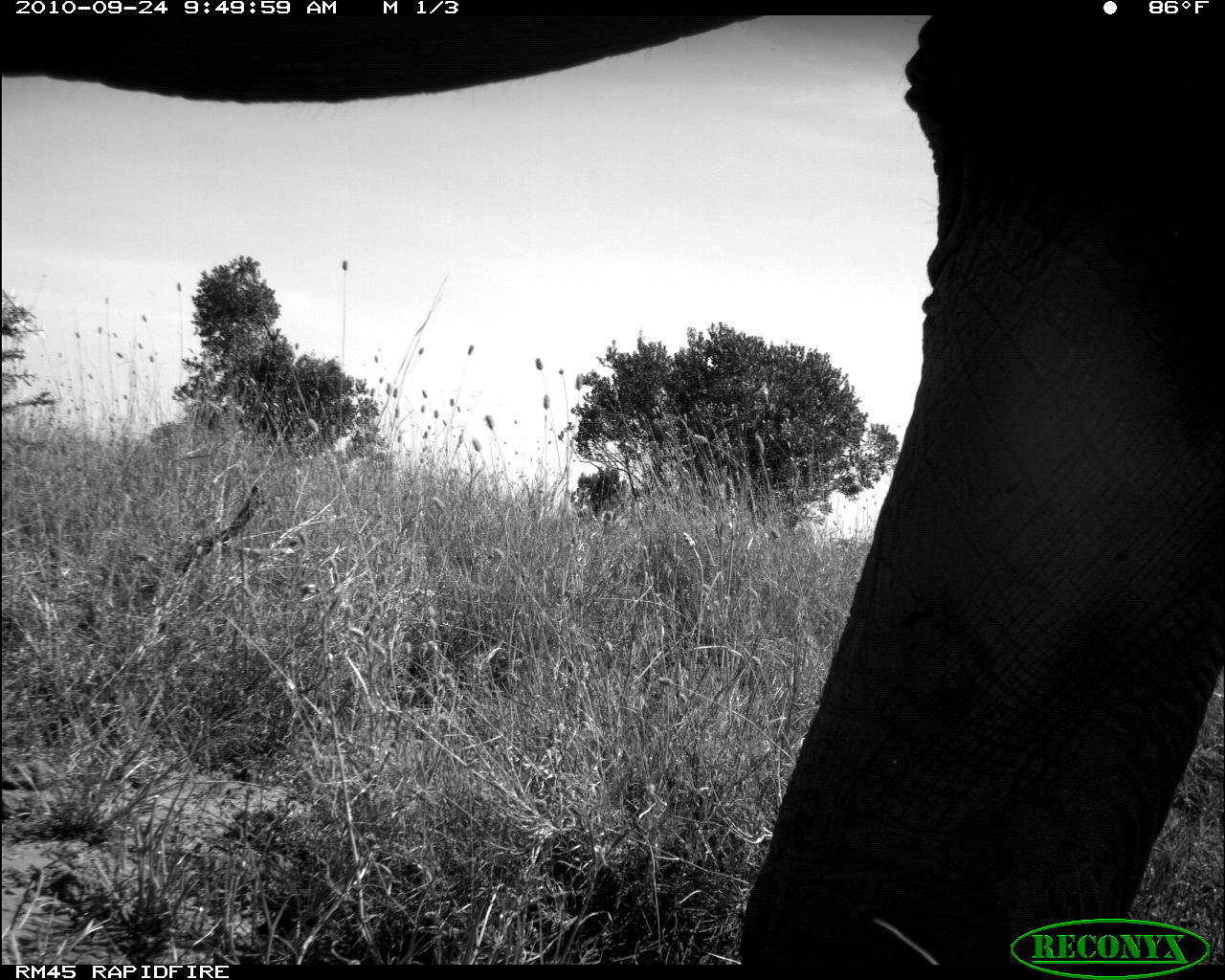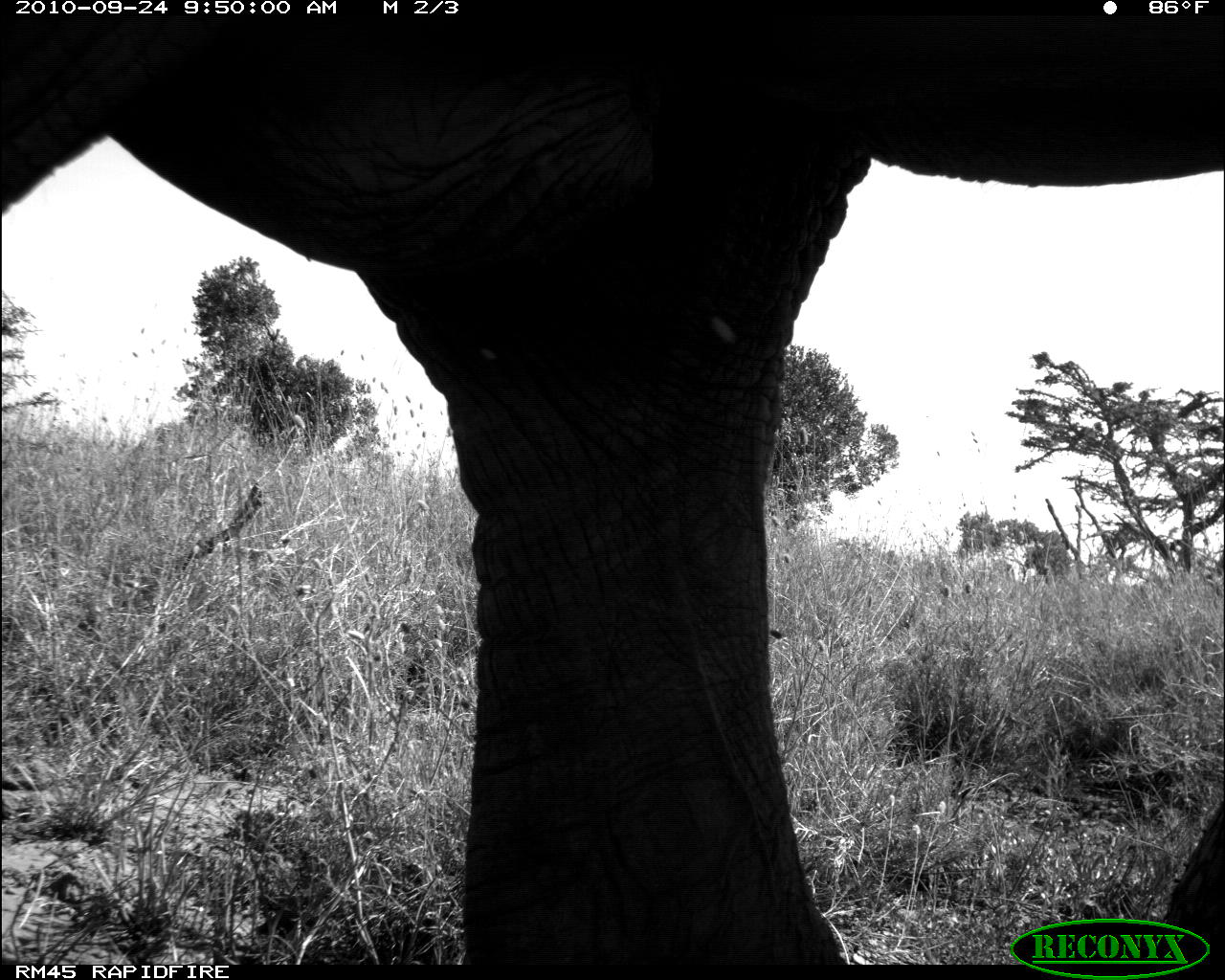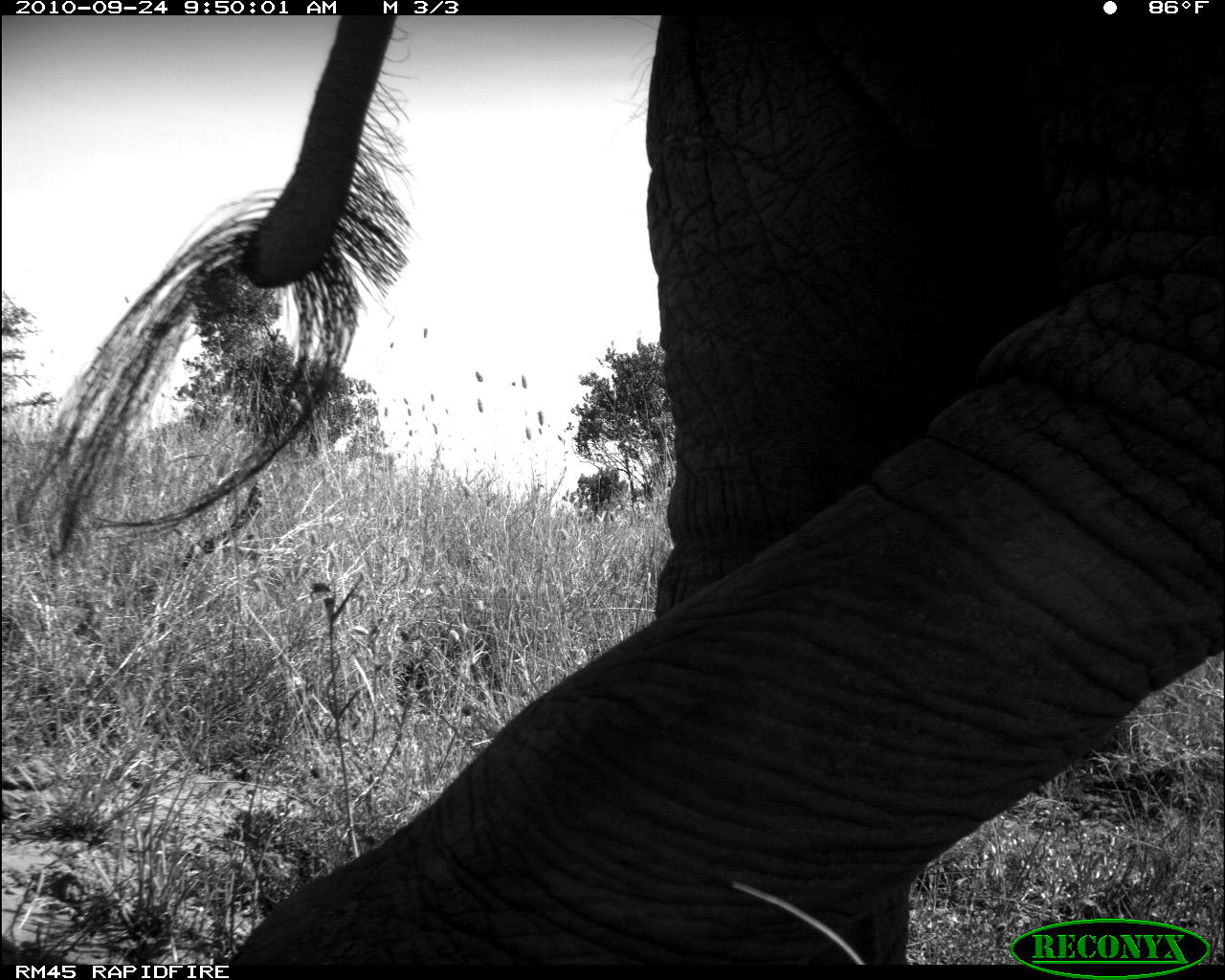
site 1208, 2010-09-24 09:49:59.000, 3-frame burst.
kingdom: Animalia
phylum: Chordata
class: Mammalia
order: Proboscidea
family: Elephantidae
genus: Loxodonta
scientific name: Loxodonta africana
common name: african bush elephant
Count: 1.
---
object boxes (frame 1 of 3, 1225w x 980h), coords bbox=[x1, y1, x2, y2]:
loxodonta africana: bbox=[0, 18, 1225, 964]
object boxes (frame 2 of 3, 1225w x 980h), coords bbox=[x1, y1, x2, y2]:
loxodonta africana: bbox=[0, 18, 1225, 964]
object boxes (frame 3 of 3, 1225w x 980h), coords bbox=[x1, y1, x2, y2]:
loxodonta africana: bbox=[21, 14, 1222, 964]